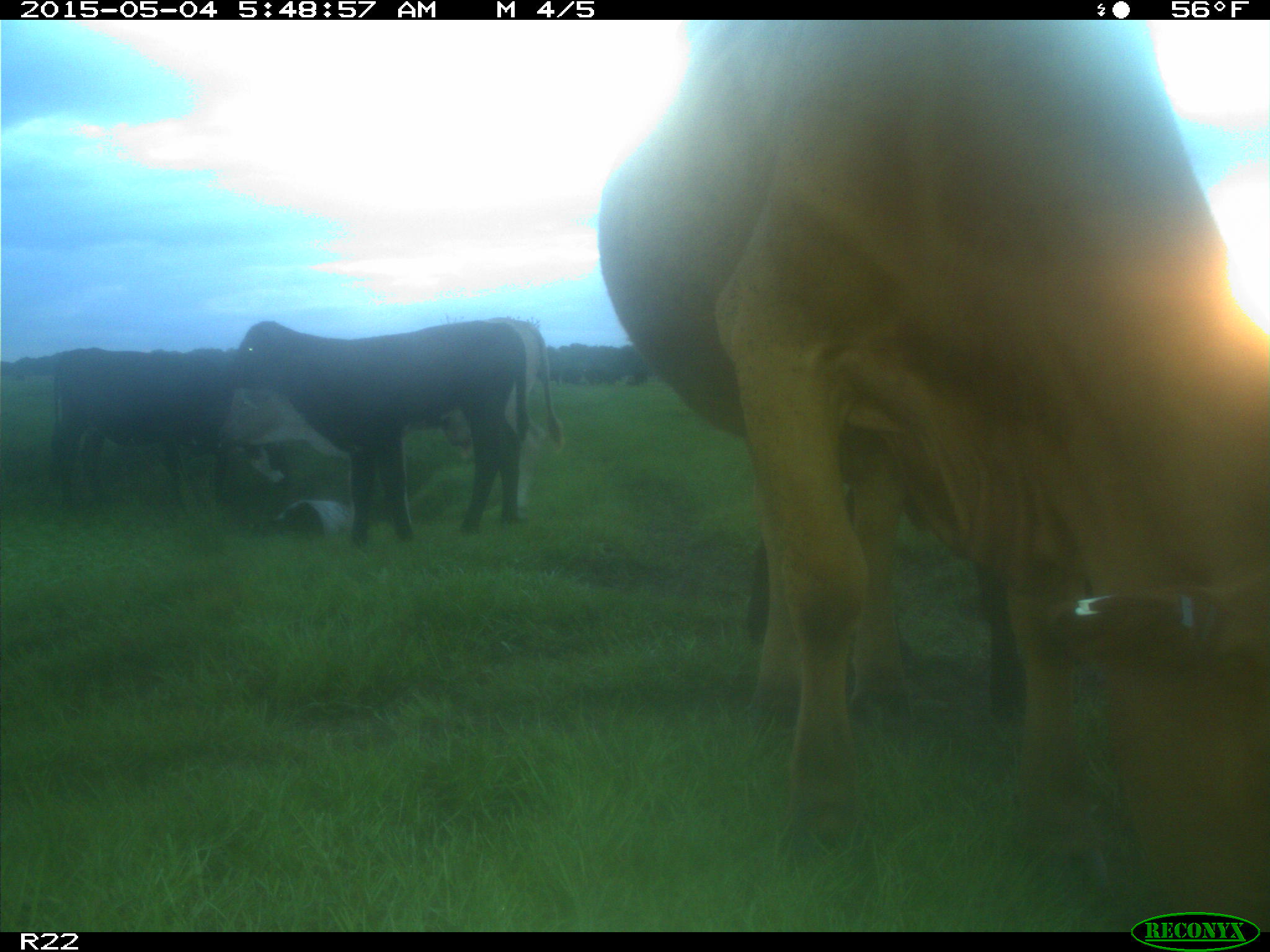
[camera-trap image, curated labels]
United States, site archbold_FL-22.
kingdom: Animalia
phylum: Chordata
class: Mammalia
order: Artiodactyla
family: Bovidae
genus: Bos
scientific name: Bos taurus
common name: domestic cow